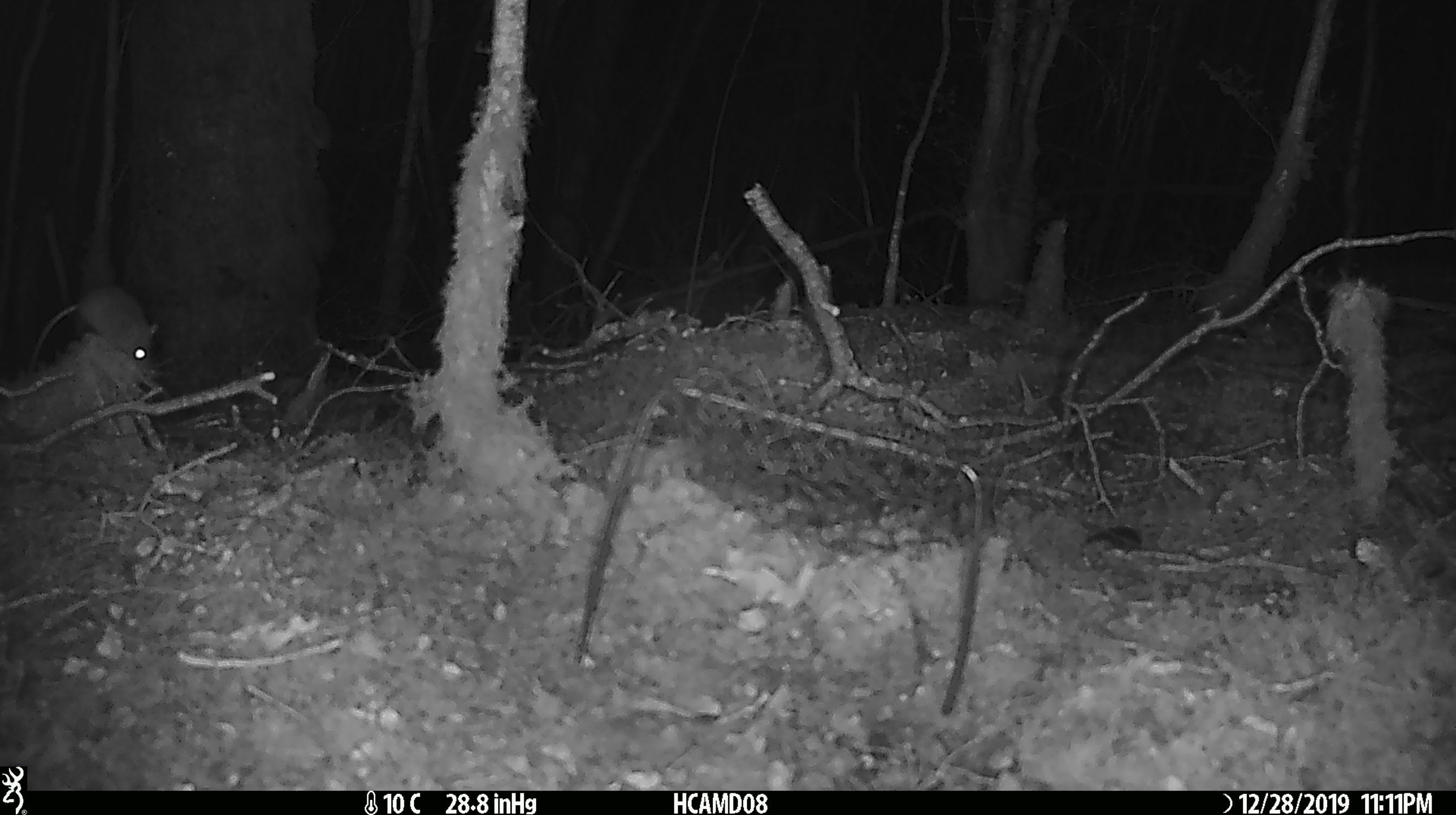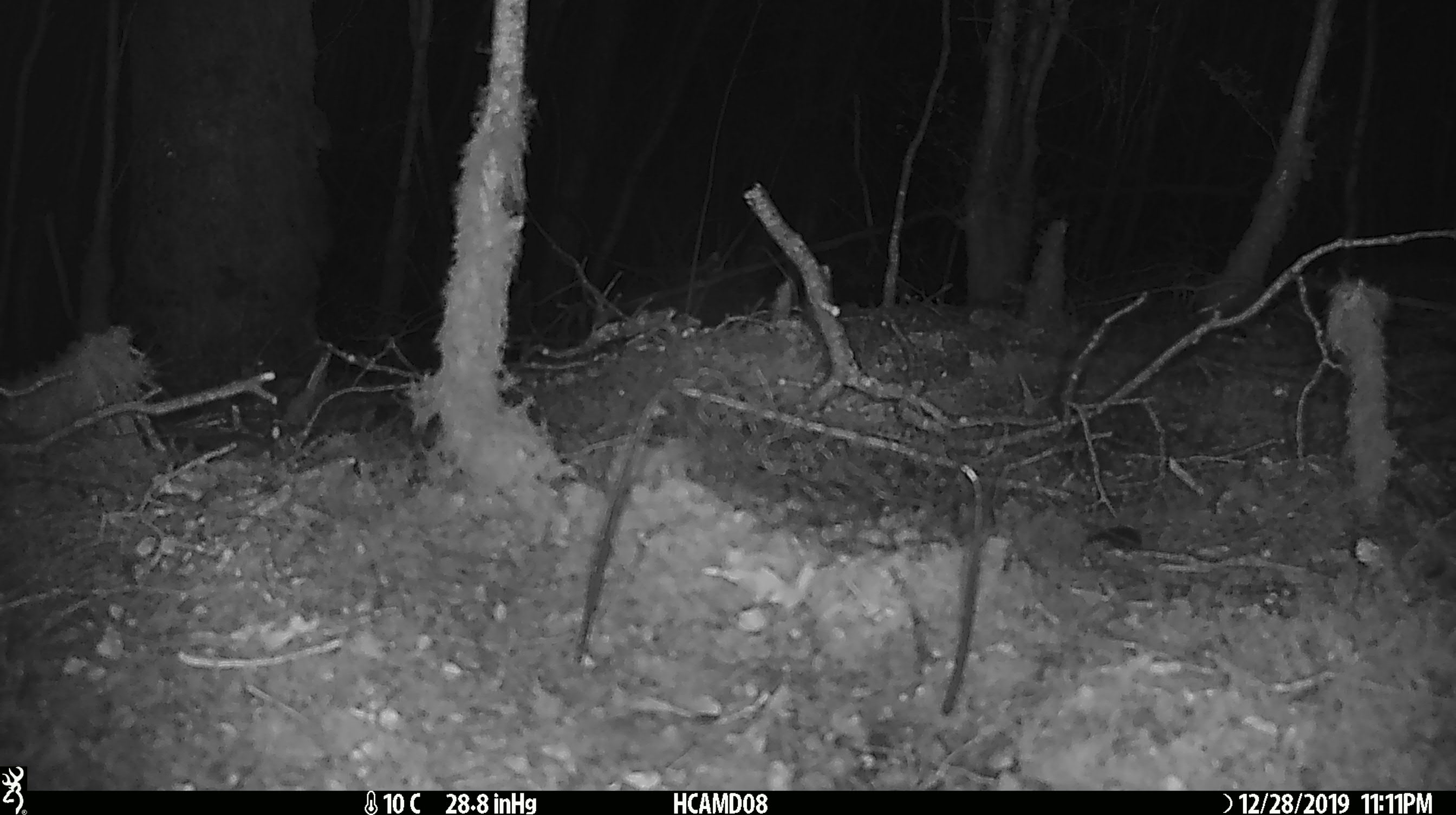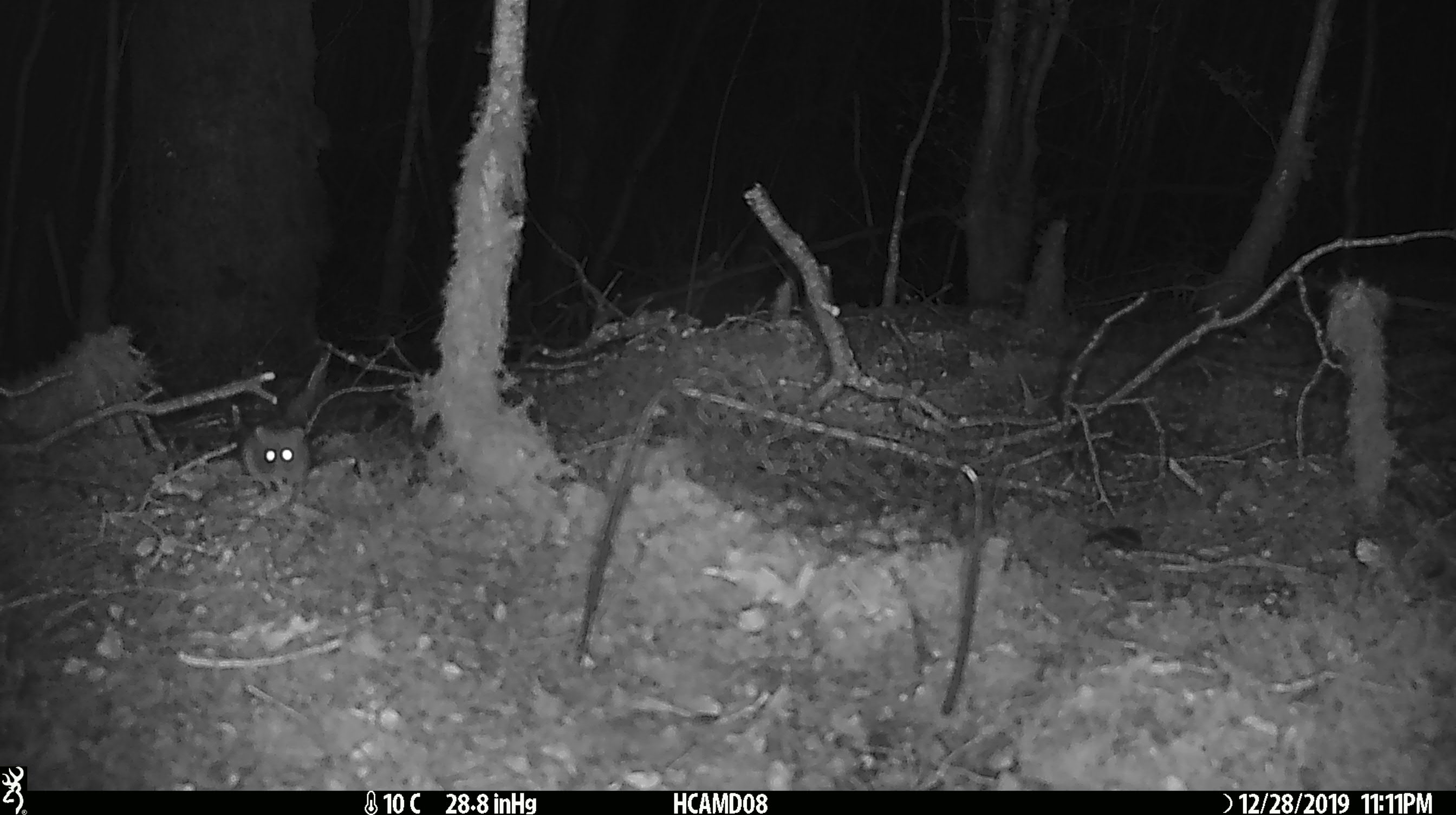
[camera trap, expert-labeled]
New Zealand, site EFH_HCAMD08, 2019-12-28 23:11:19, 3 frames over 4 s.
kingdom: Animalia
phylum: Chordata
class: Mammalia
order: Rodentia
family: Muridae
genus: Mus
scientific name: Mus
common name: mouse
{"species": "mouse (Mus)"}